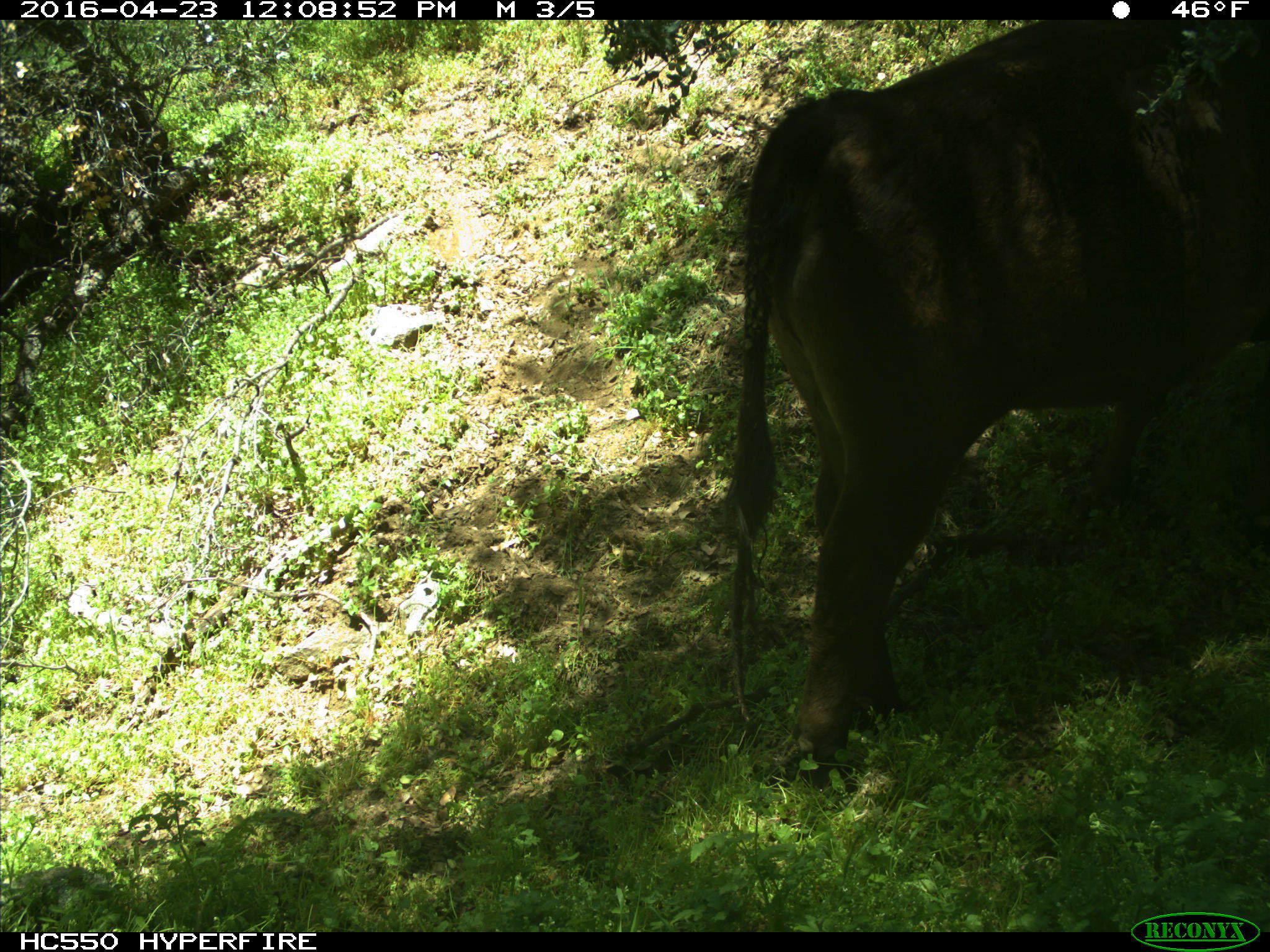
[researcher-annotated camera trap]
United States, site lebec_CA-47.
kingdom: Animalia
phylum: Chordata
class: Mammalia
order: Artiodactyla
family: Bovidae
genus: Bos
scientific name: Bos taurus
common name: domestic cow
Bos taurus (domestic cow).